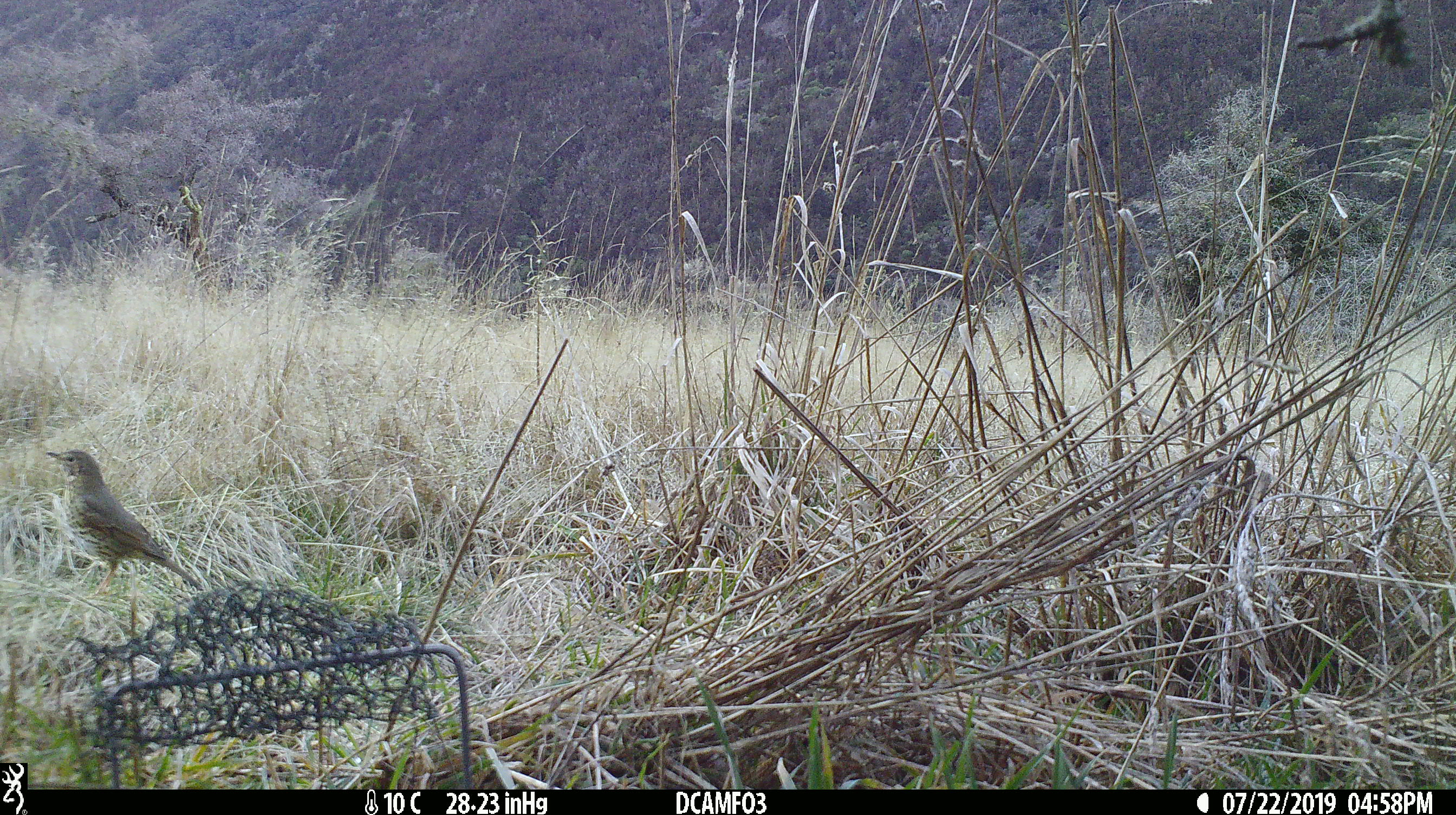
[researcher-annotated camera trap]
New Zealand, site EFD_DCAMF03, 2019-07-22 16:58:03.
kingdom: Animalia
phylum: Chordata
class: Aves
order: Passeriformes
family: Turdidae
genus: Turdus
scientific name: Turdus philomelos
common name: song thrush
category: thrush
Thrush (song thrush) (Turdus philomelos).